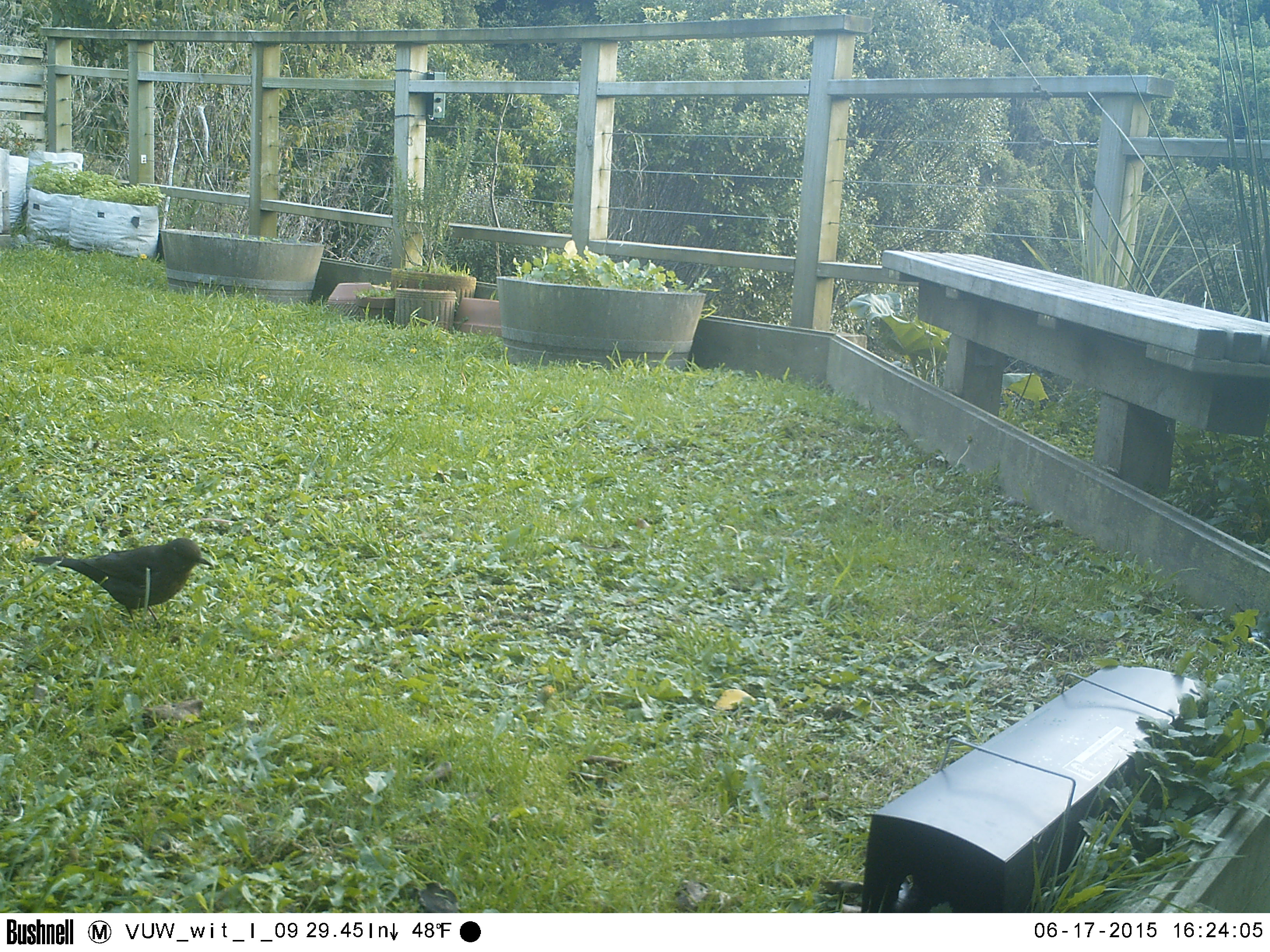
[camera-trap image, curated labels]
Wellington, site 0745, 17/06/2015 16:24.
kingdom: Animalia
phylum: Chordata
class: Aves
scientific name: Aves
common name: bird